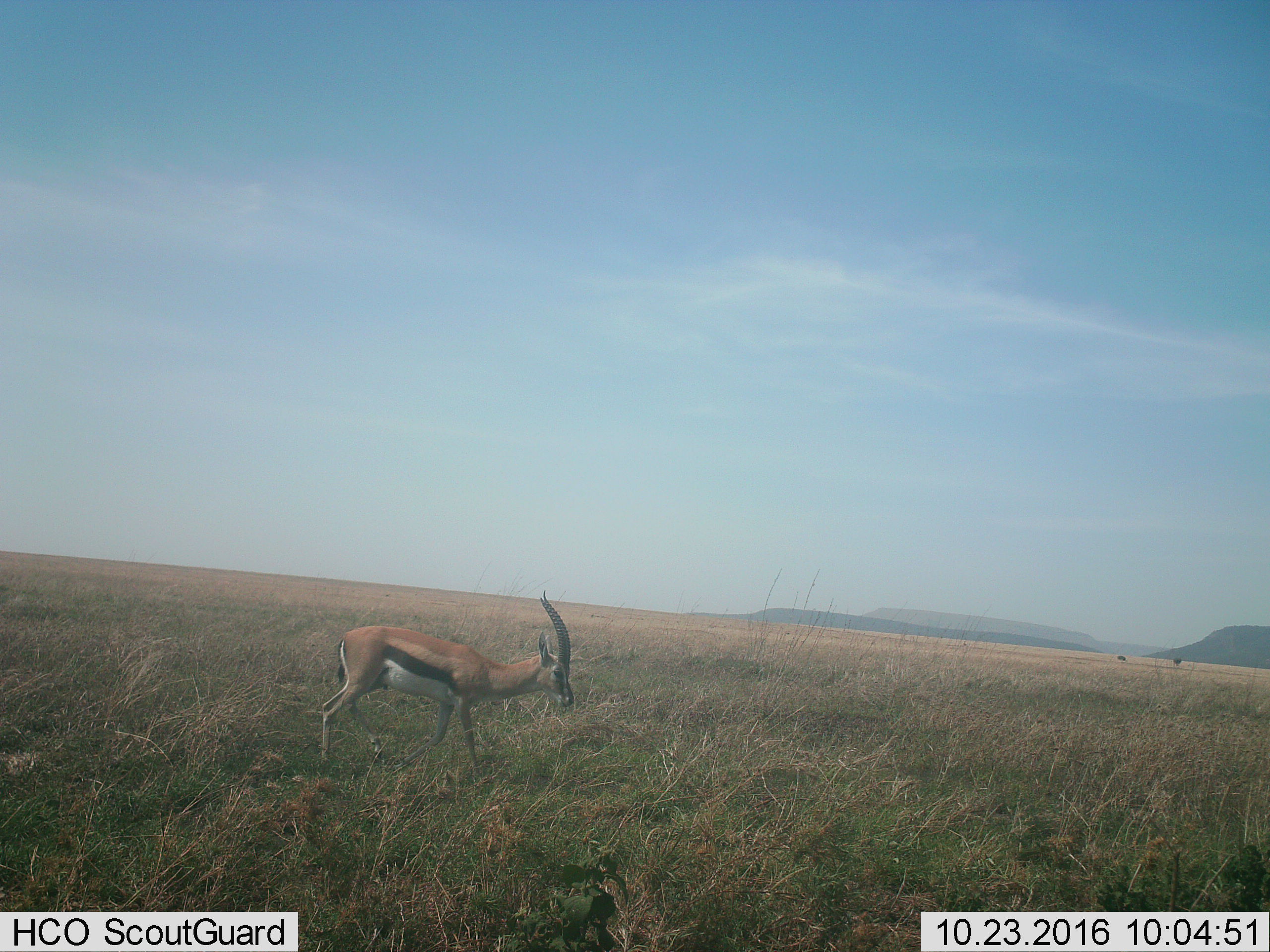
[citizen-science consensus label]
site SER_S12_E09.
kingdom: Animalia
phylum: Chordata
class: Mammalia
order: Artiodactyla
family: Bovidae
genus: Eudorcas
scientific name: Eudorcas thomsonii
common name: thomson's gazelle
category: gazellethomsons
Gazellethomsons (thomson's gazelle) (Eudorcas thomsonii), count 1. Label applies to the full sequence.